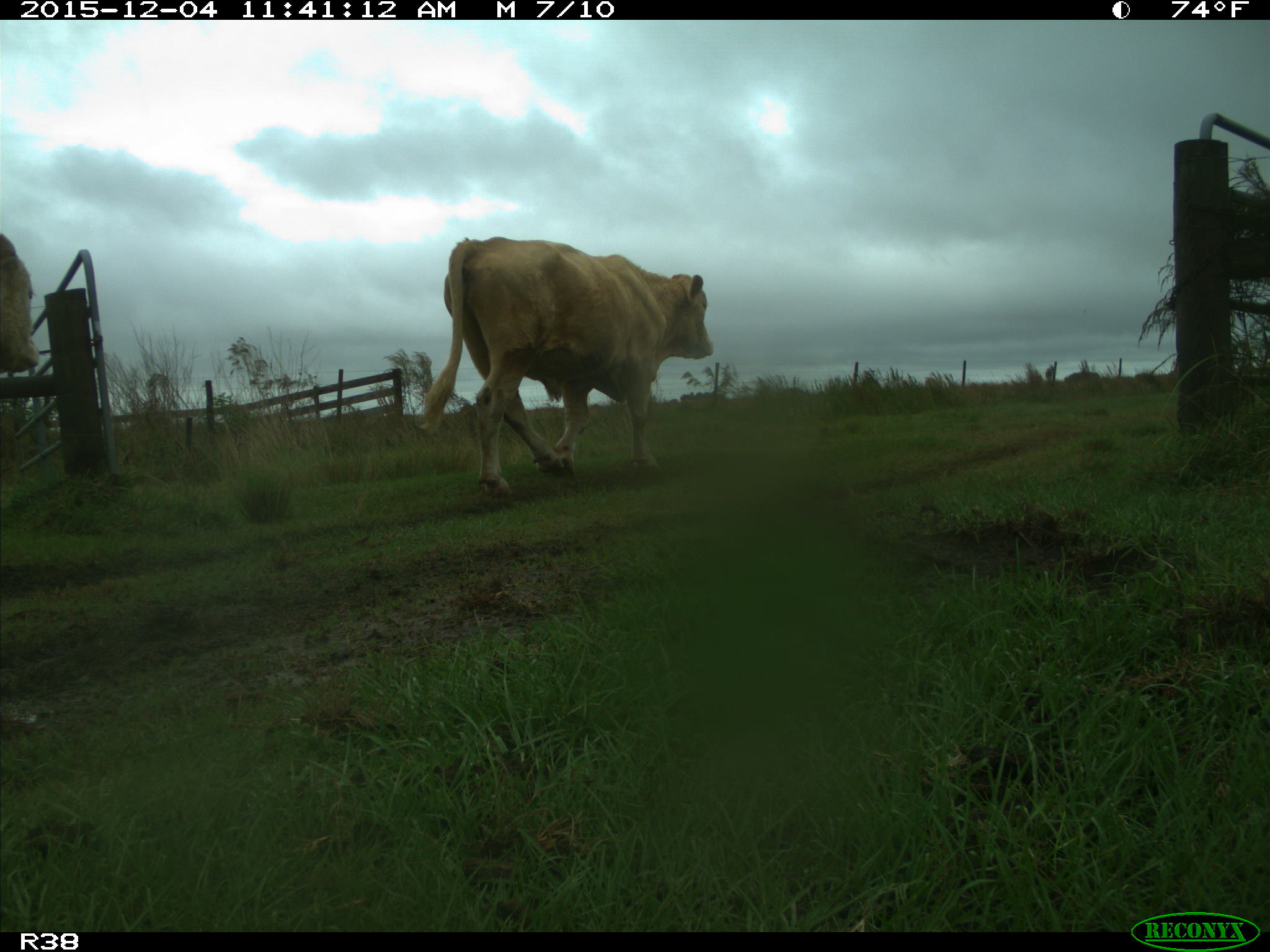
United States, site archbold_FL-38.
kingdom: Animalia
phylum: Chordata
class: Mammalia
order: Artiodactyla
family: Bovidae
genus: Bos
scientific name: Bos taurus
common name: domestic cow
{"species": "Bos taurus (domestic cow)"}